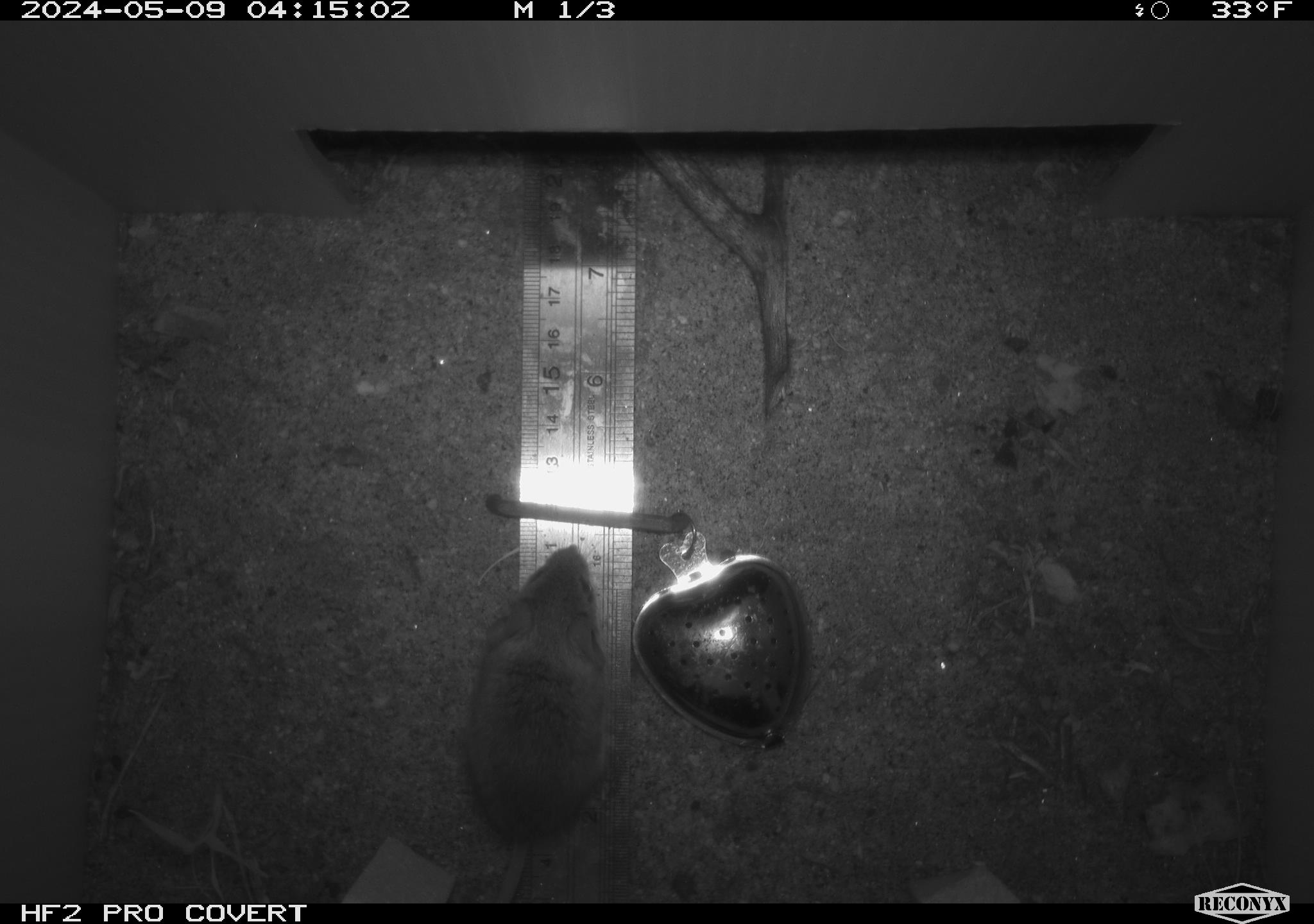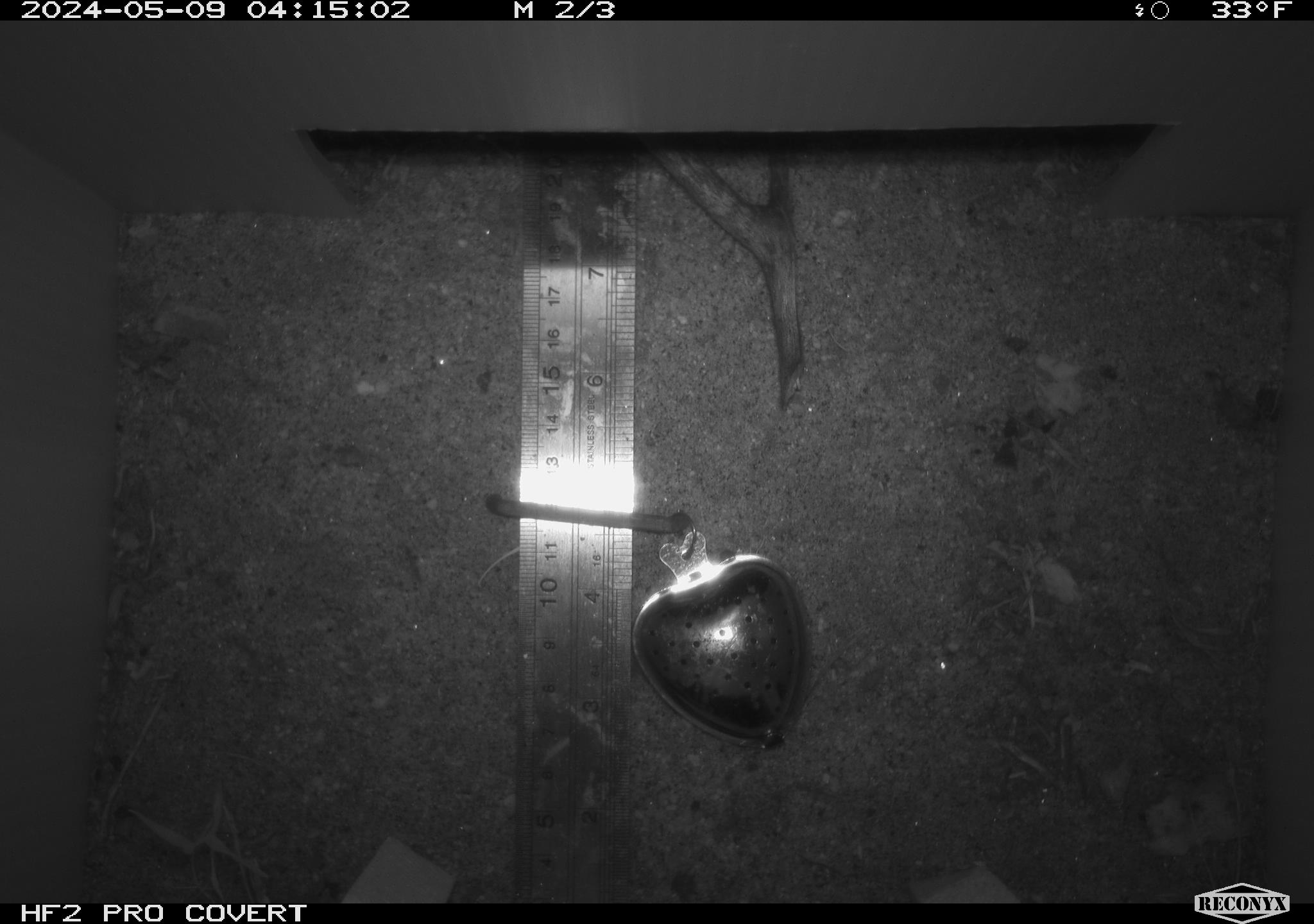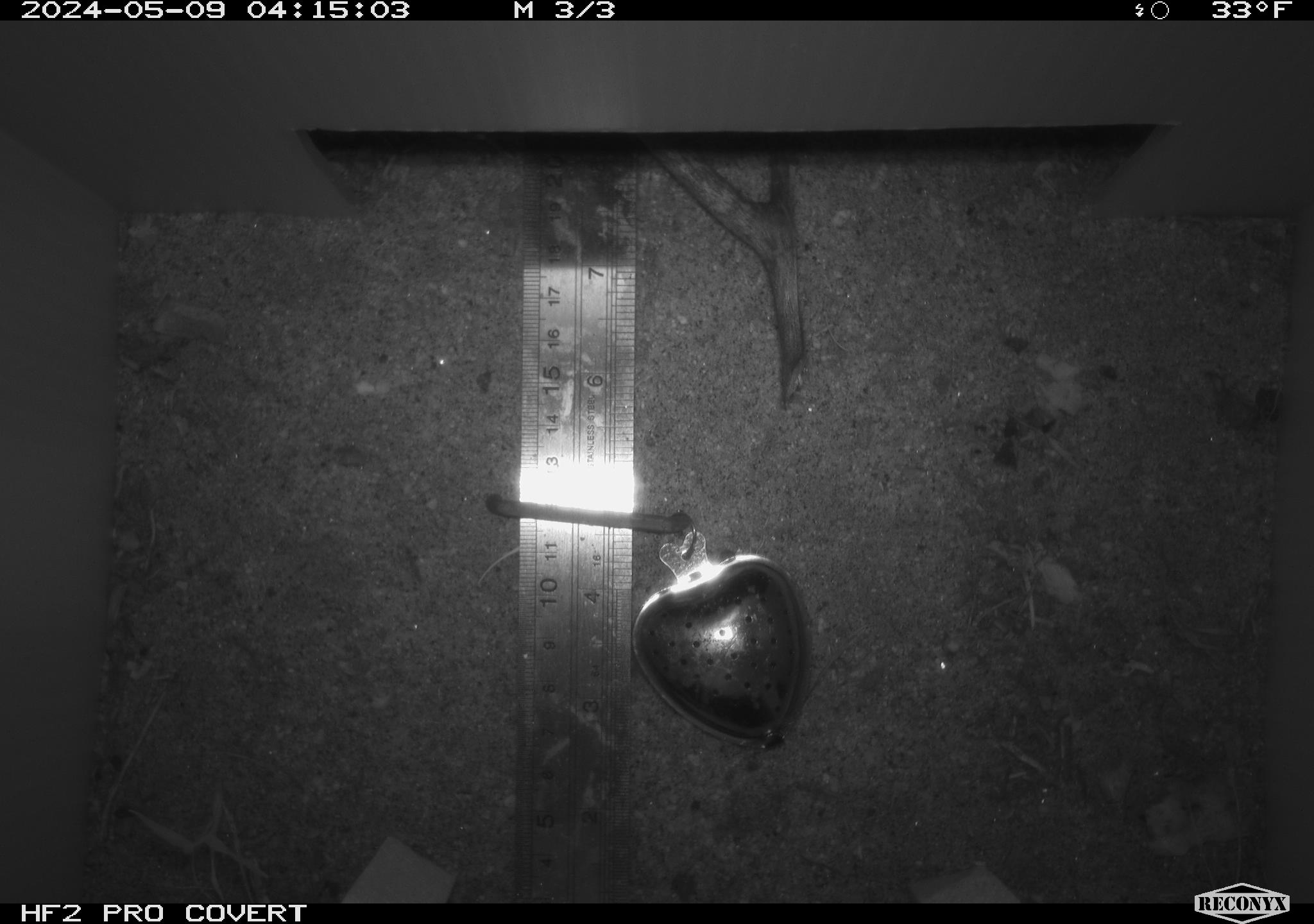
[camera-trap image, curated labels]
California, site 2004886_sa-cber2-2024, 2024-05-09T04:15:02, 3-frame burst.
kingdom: Animalia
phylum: Chordata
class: Mammalia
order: Rodentia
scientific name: Rodentia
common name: mouse species